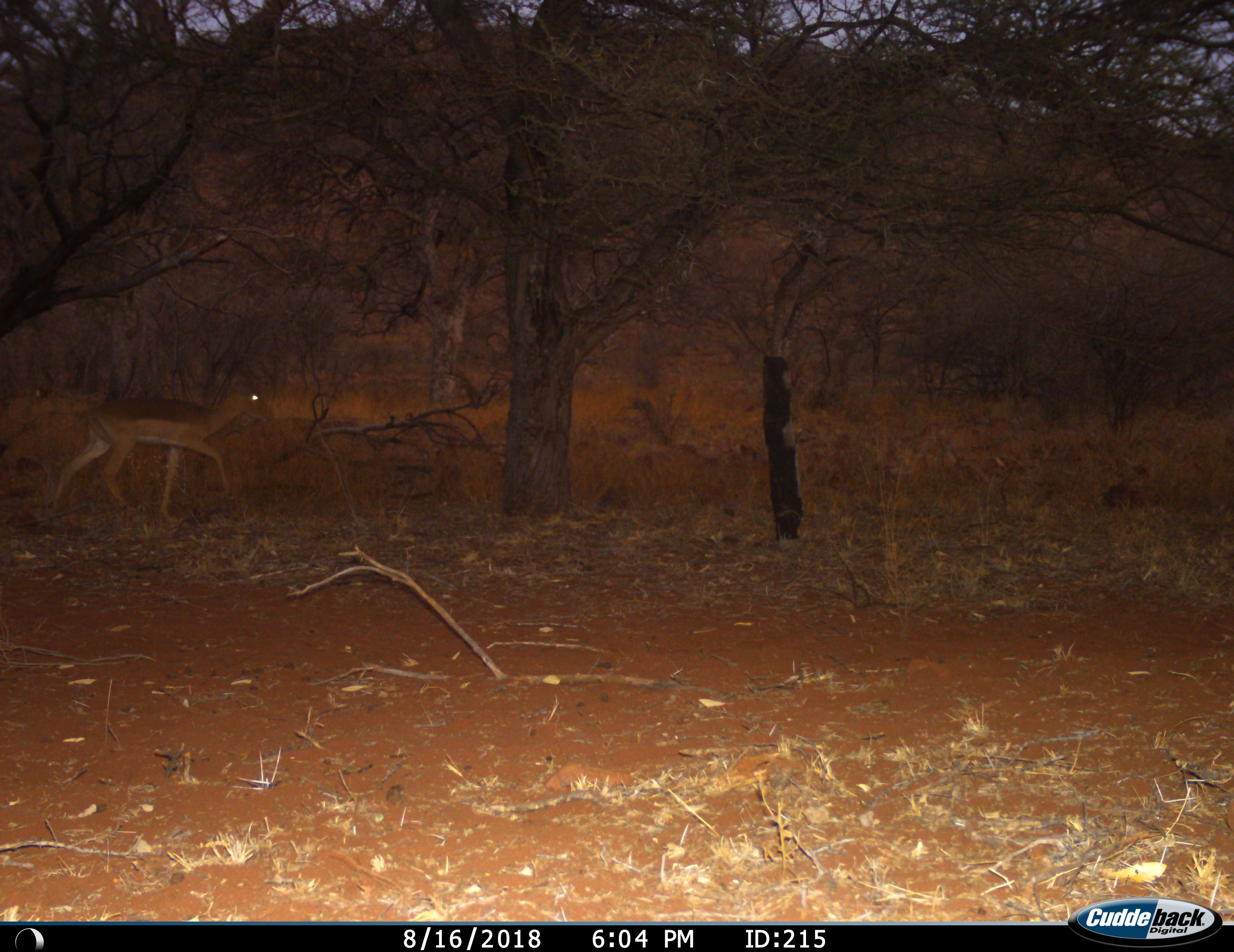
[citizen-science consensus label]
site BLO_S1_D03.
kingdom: Animalia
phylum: Chordata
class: Mammalia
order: Artiodactyla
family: Bovidae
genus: Aepyceros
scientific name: Aepyceros melampus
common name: impala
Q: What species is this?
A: Impala (Aepyceros melampus).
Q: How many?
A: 1.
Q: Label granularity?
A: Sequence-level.